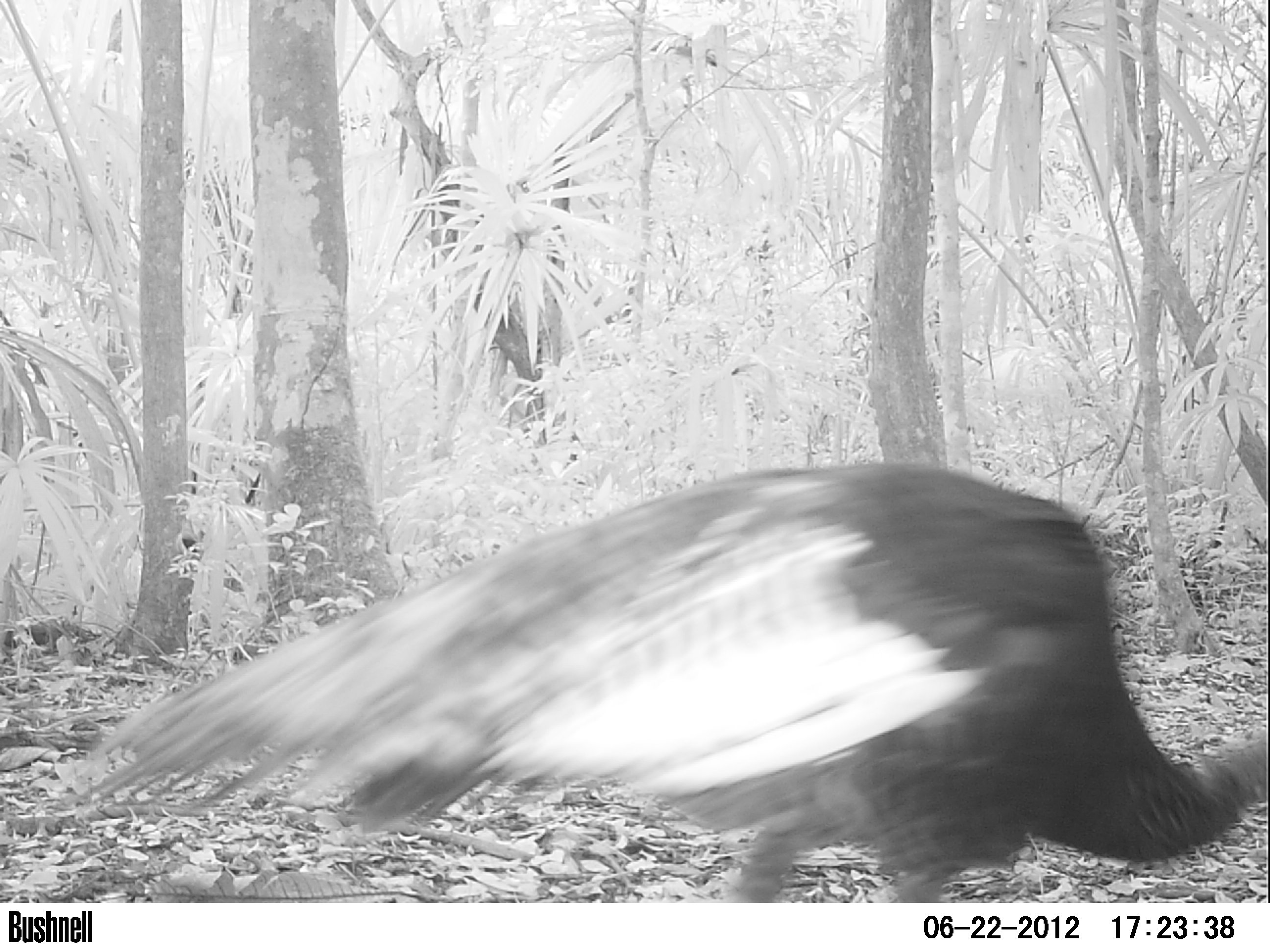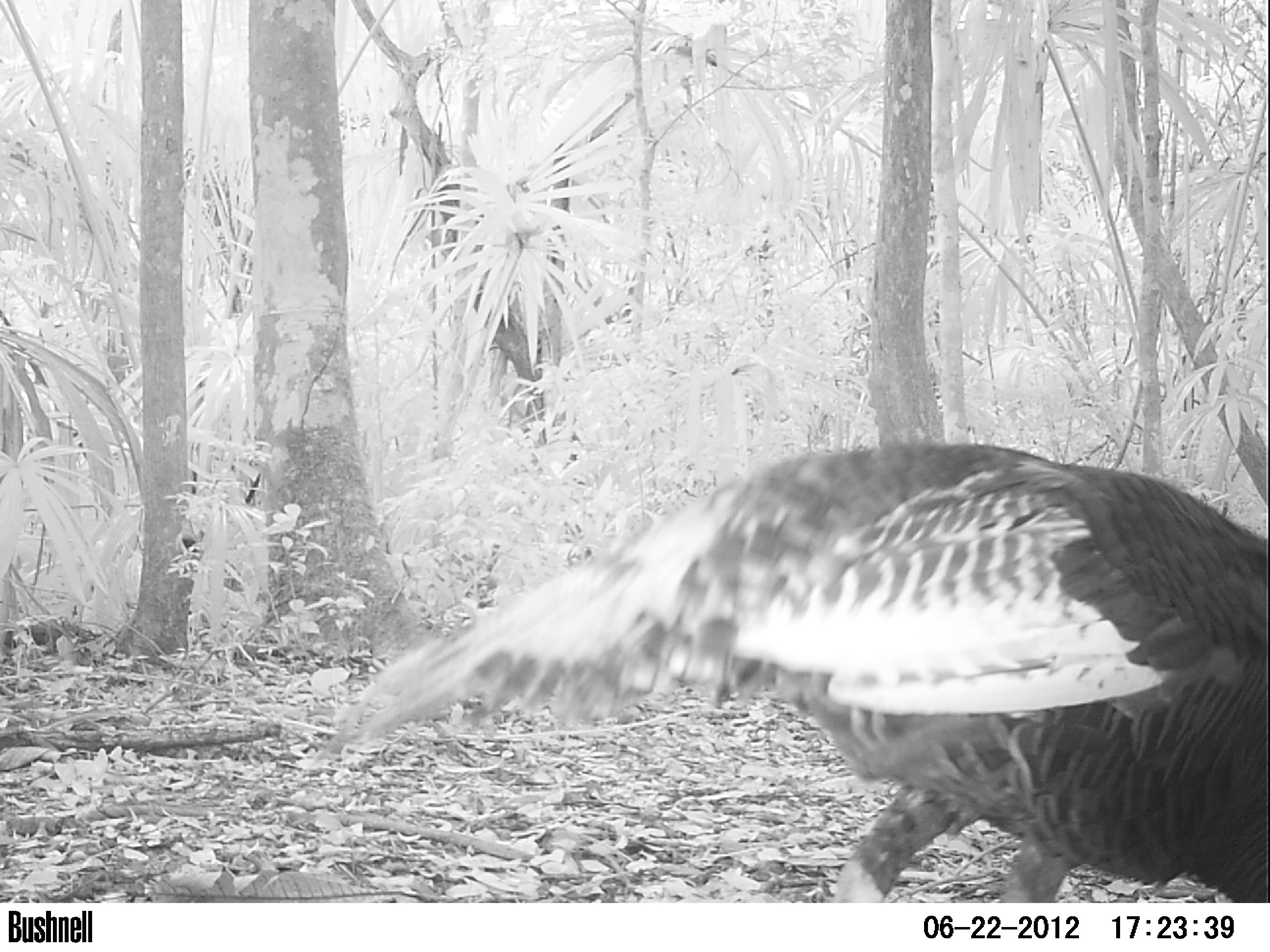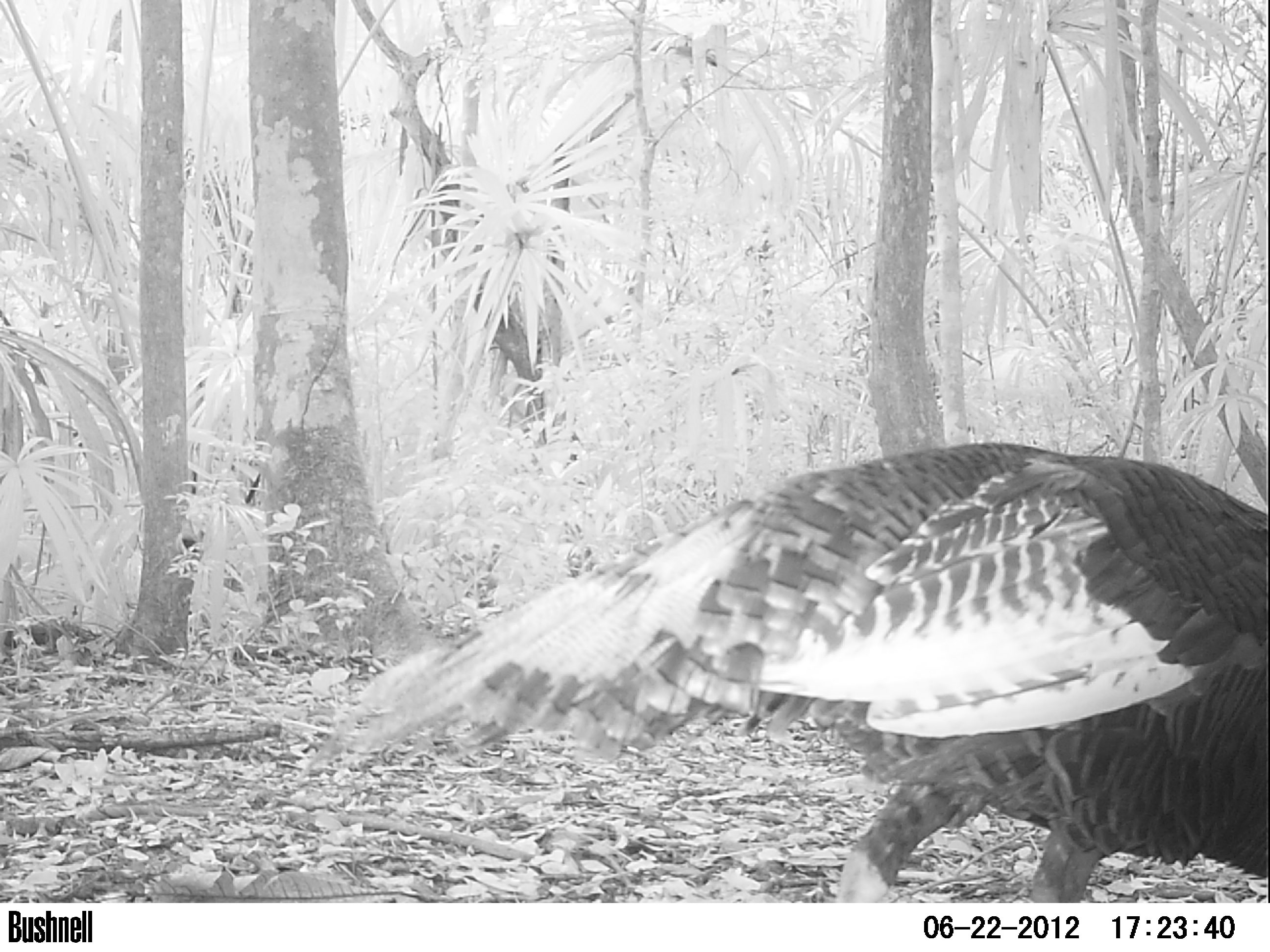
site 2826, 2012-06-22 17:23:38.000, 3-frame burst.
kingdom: Animalia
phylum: Chordata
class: Aves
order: Galliformes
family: Phasianidae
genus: Meleagris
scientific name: Meleagris ocellata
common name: ocellated turkey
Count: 1.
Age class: adult.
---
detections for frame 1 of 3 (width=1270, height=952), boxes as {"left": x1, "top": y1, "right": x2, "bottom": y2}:
meleagris ocellata: {"left": 54, "top": 459, "right": 1269, "bottom": 901}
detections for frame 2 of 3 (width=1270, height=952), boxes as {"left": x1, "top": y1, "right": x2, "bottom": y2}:
meleagris ocellata: {"left": 314, "top": 437, "right": 1270, "bottom": 902}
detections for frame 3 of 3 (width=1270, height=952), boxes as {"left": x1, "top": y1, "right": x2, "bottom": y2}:
meleagris ocellata: {"left": 300, "top": 441, "right": 1270, "bottom": 901}